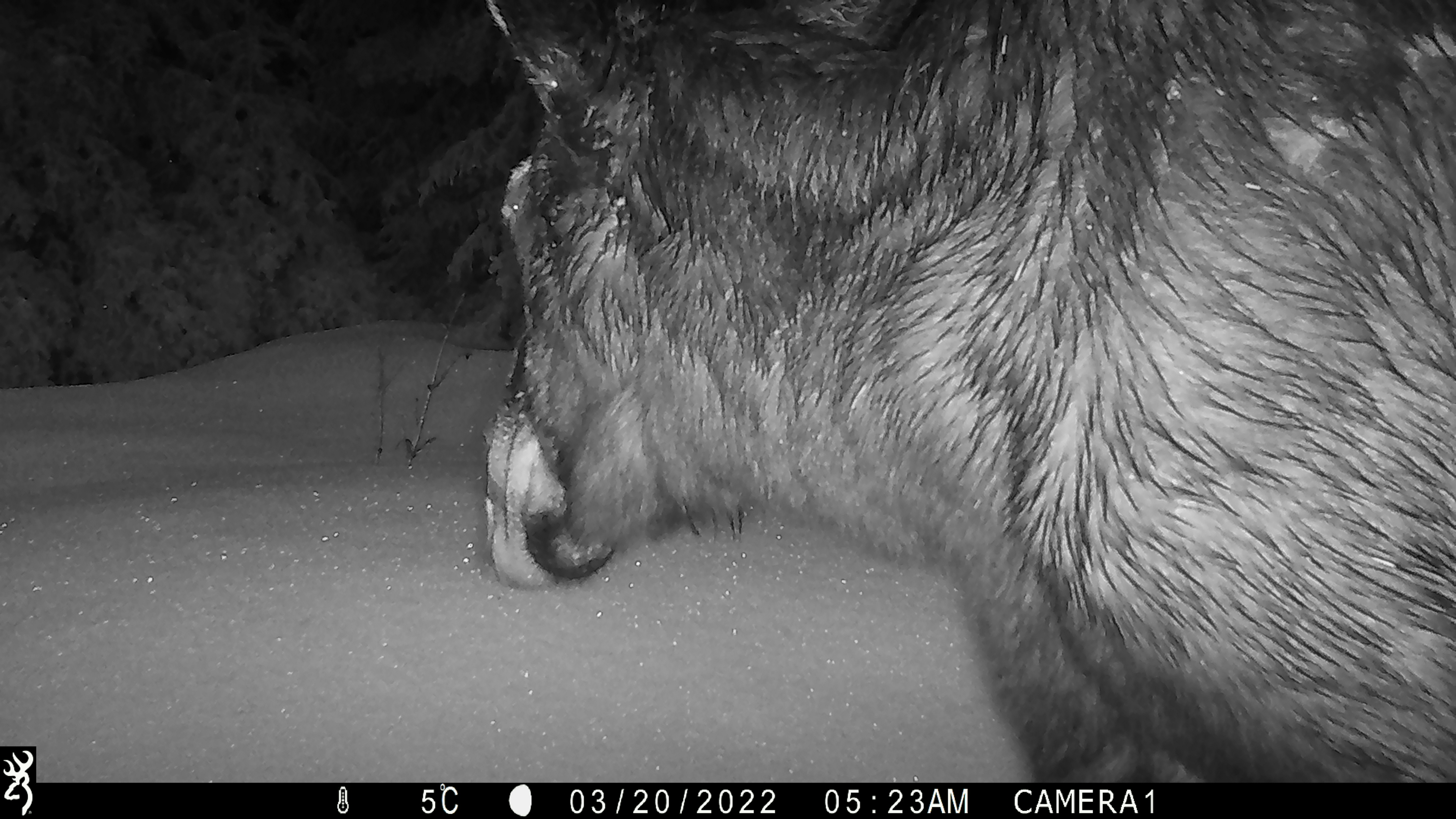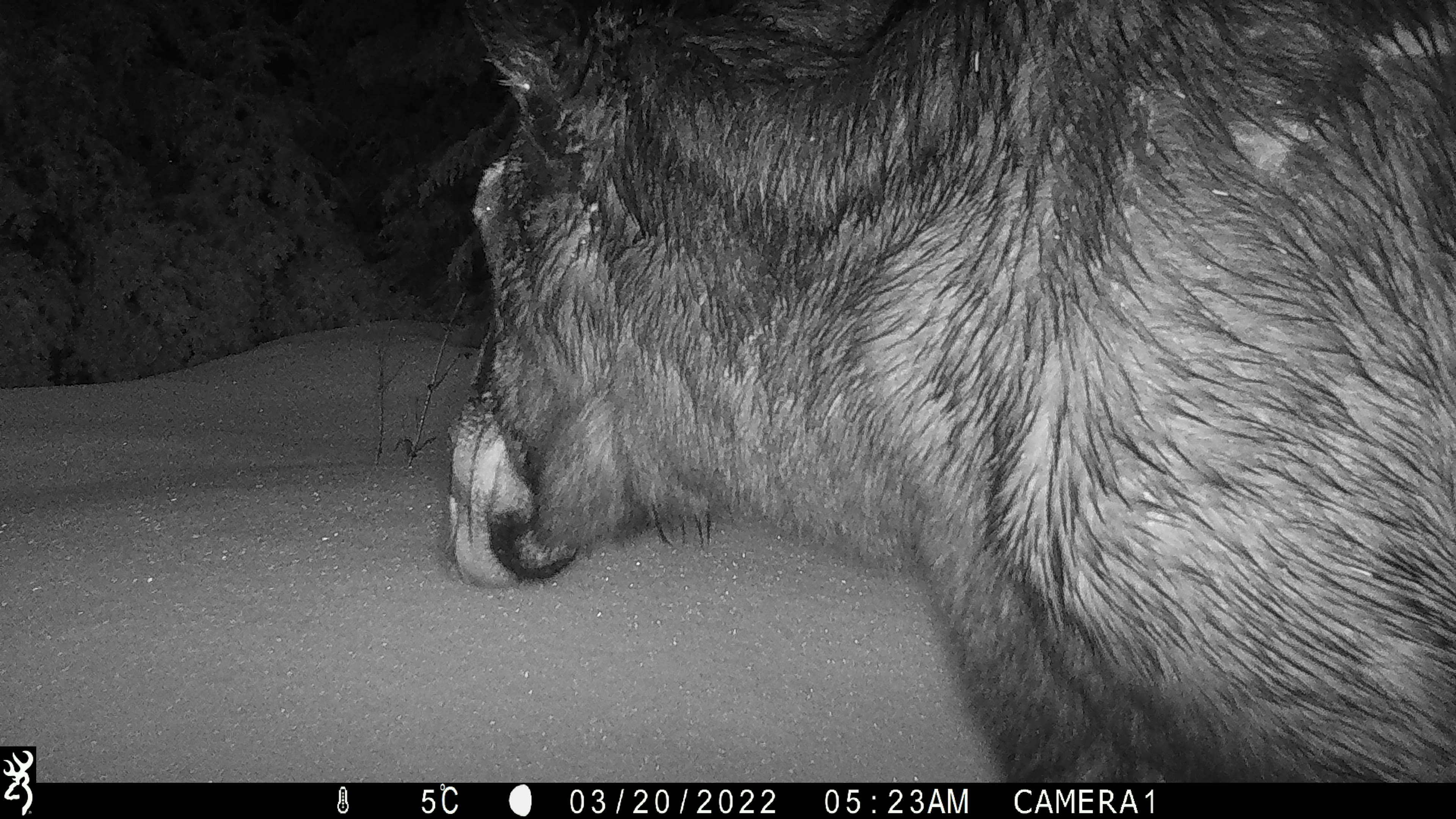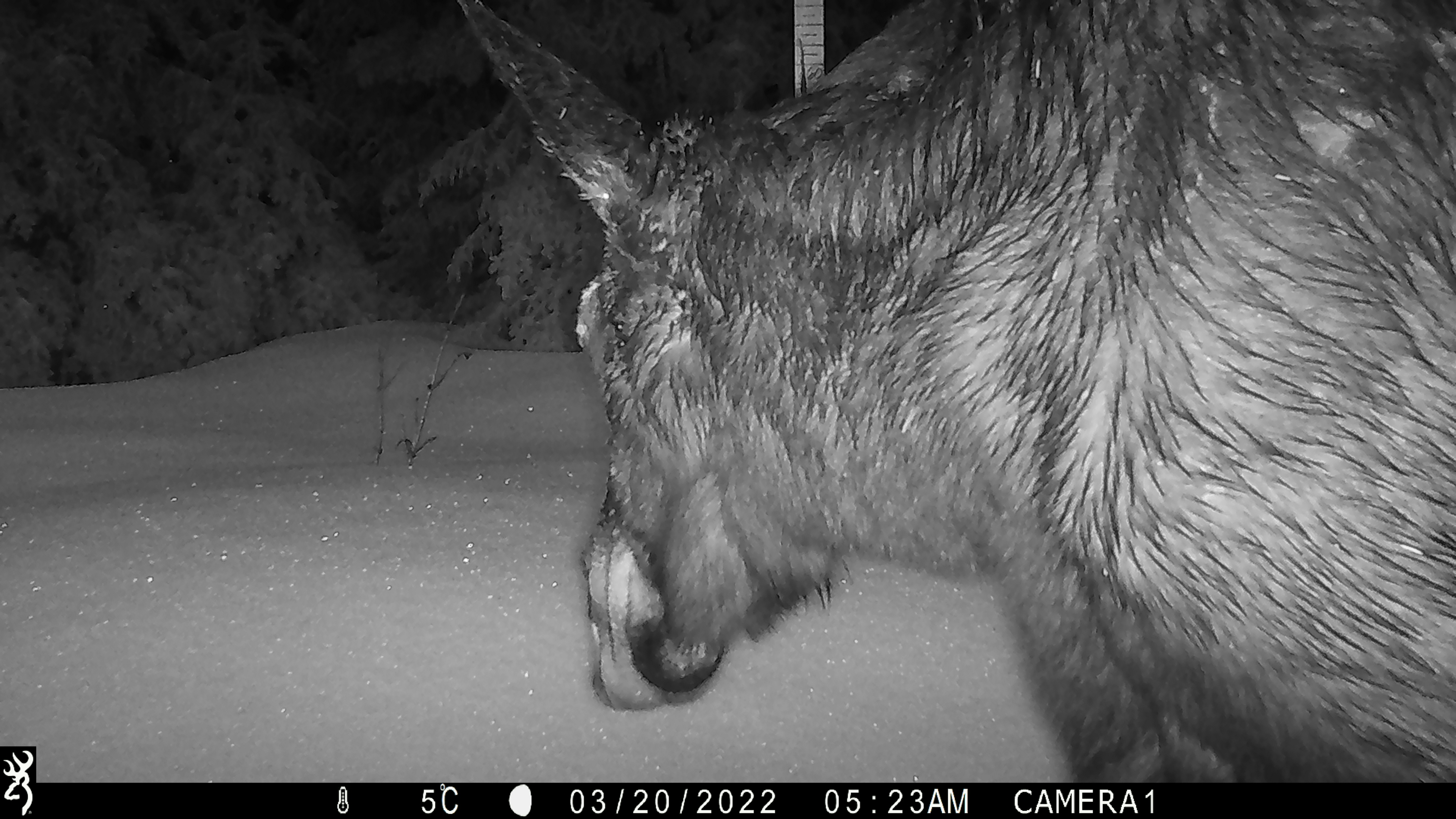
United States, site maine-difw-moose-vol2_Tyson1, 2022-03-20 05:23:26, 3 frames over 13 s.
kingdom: Animalia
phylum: Chordata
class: Mammalia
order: Artiodactyla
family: Cervidae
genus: Alces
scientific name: Alces alces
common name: moose